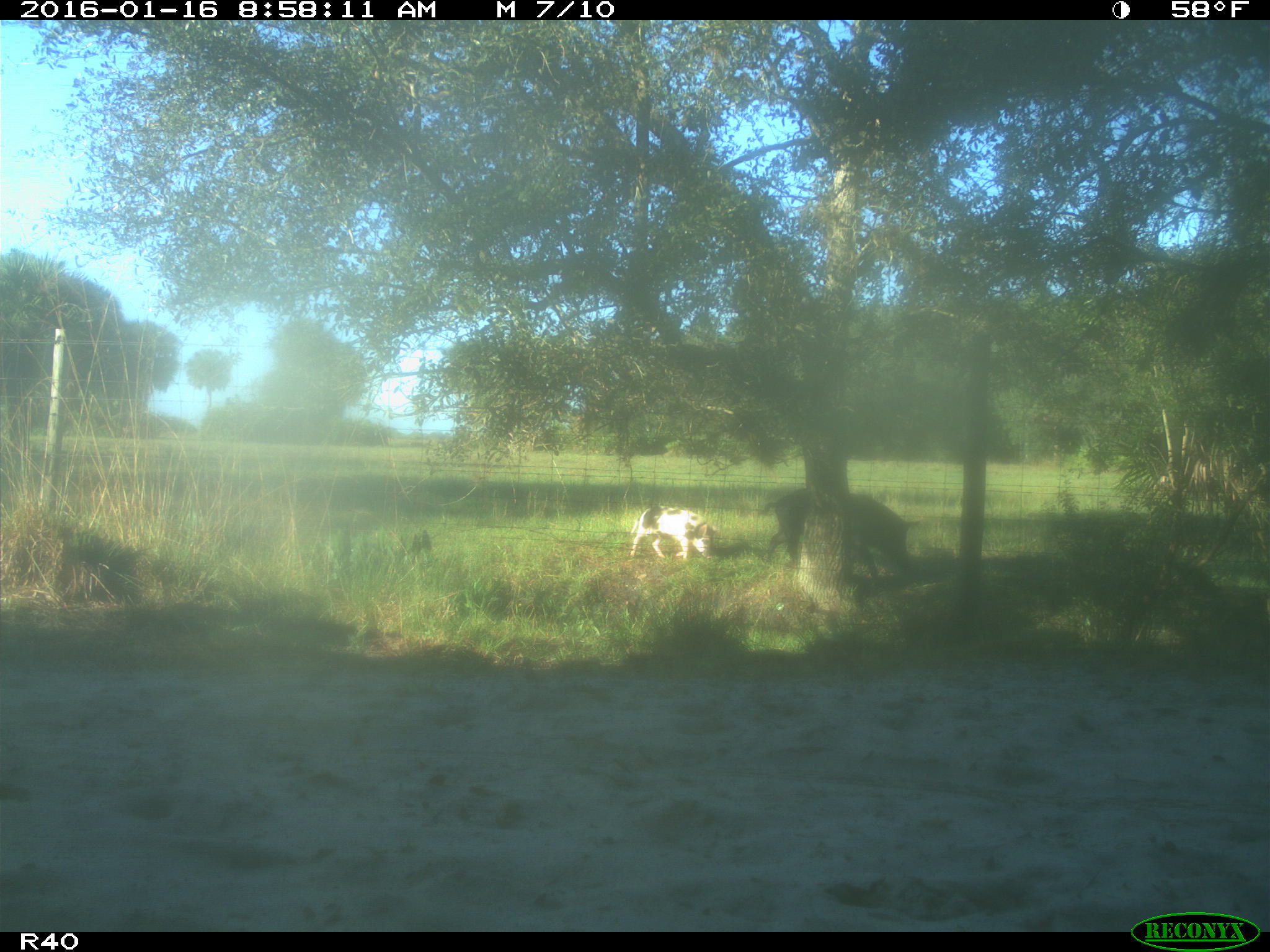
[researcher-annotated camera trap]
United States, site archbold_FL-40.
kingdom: Animalia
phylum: Chordata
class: Mammalia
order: Artiodactyla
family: Suidae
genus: Sus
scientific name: Sus scrofa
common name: wild boar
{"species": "Sus scrofa (wild boar)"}